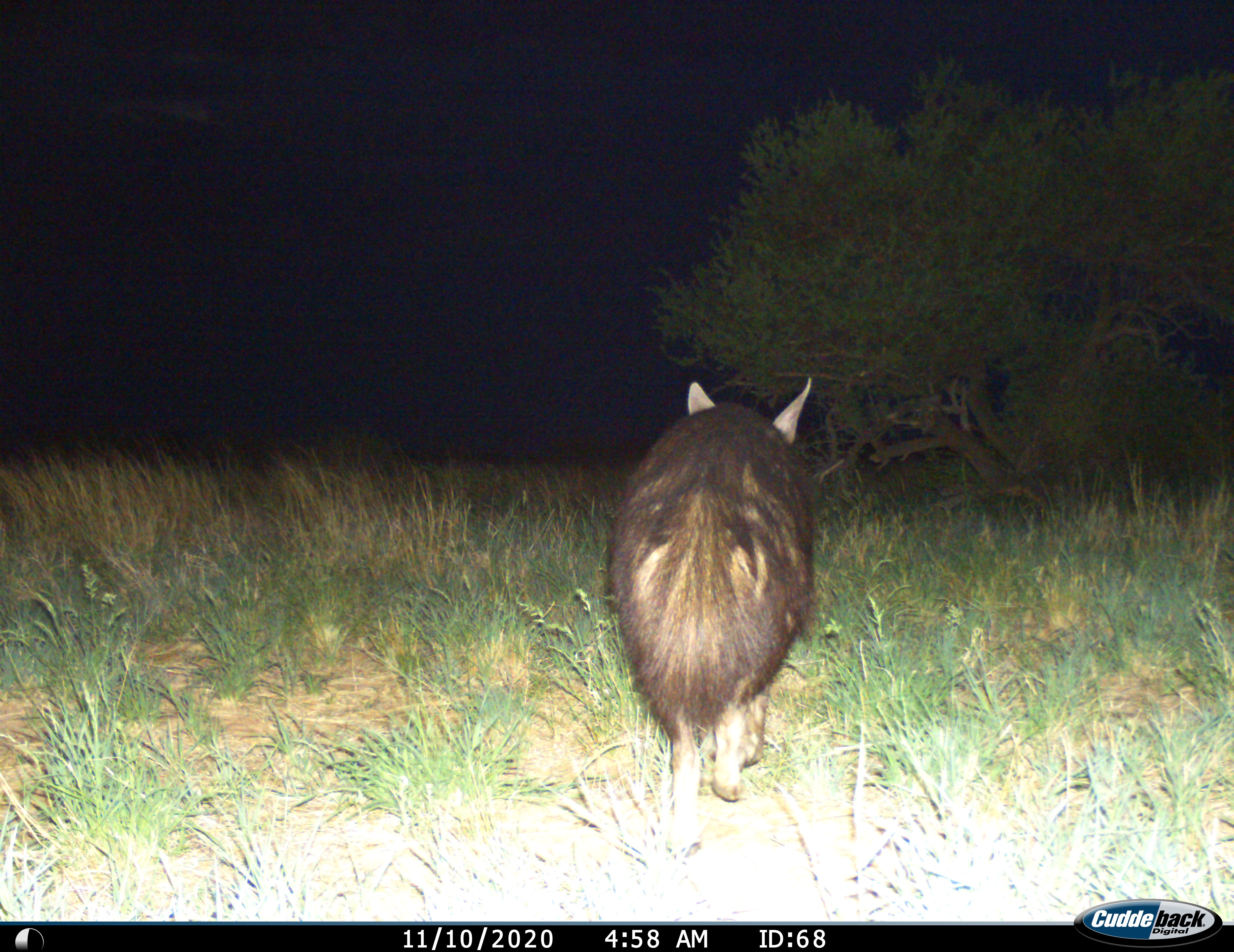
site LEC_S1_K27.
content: unidentified animal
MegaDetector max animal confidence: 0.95